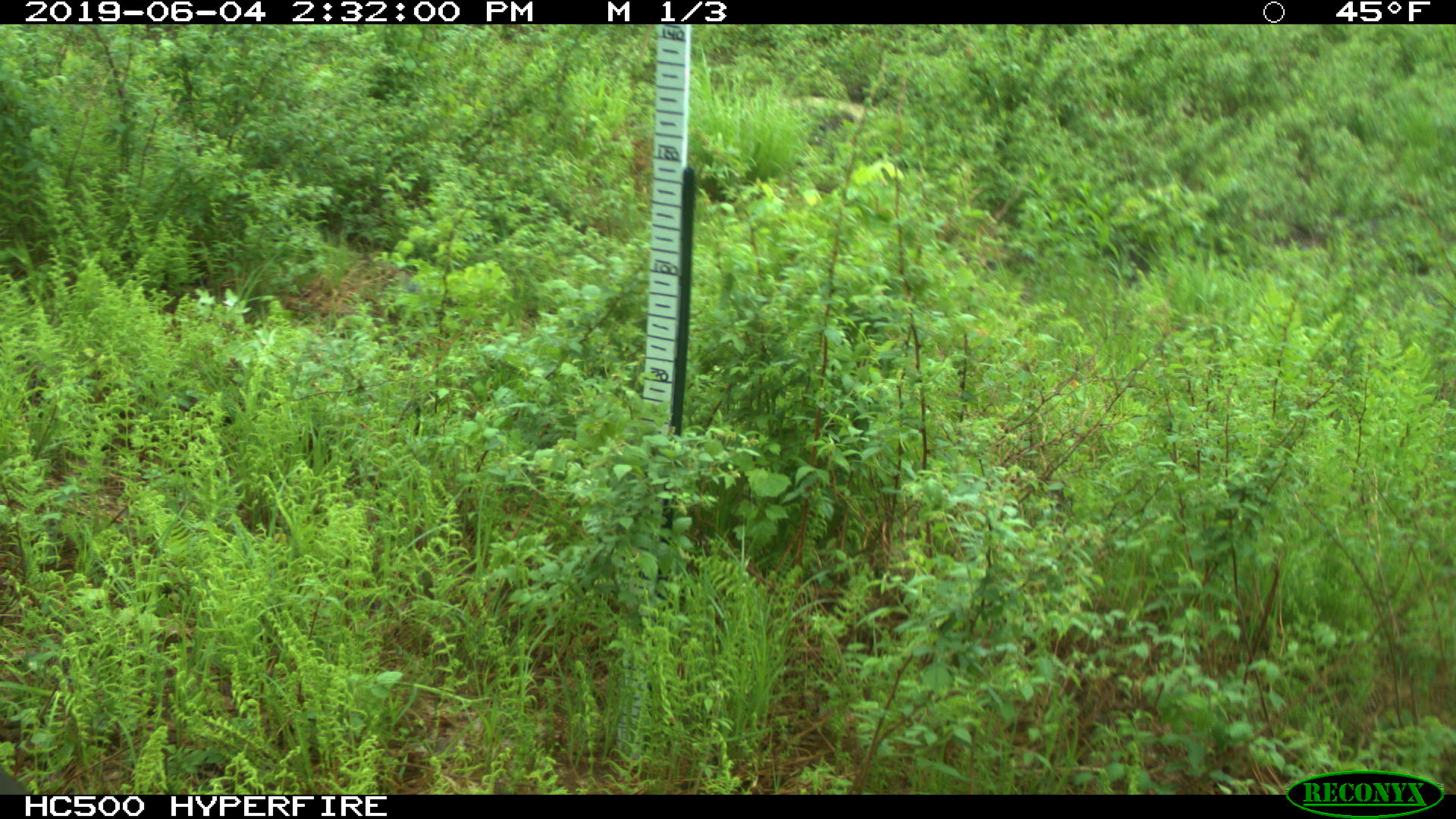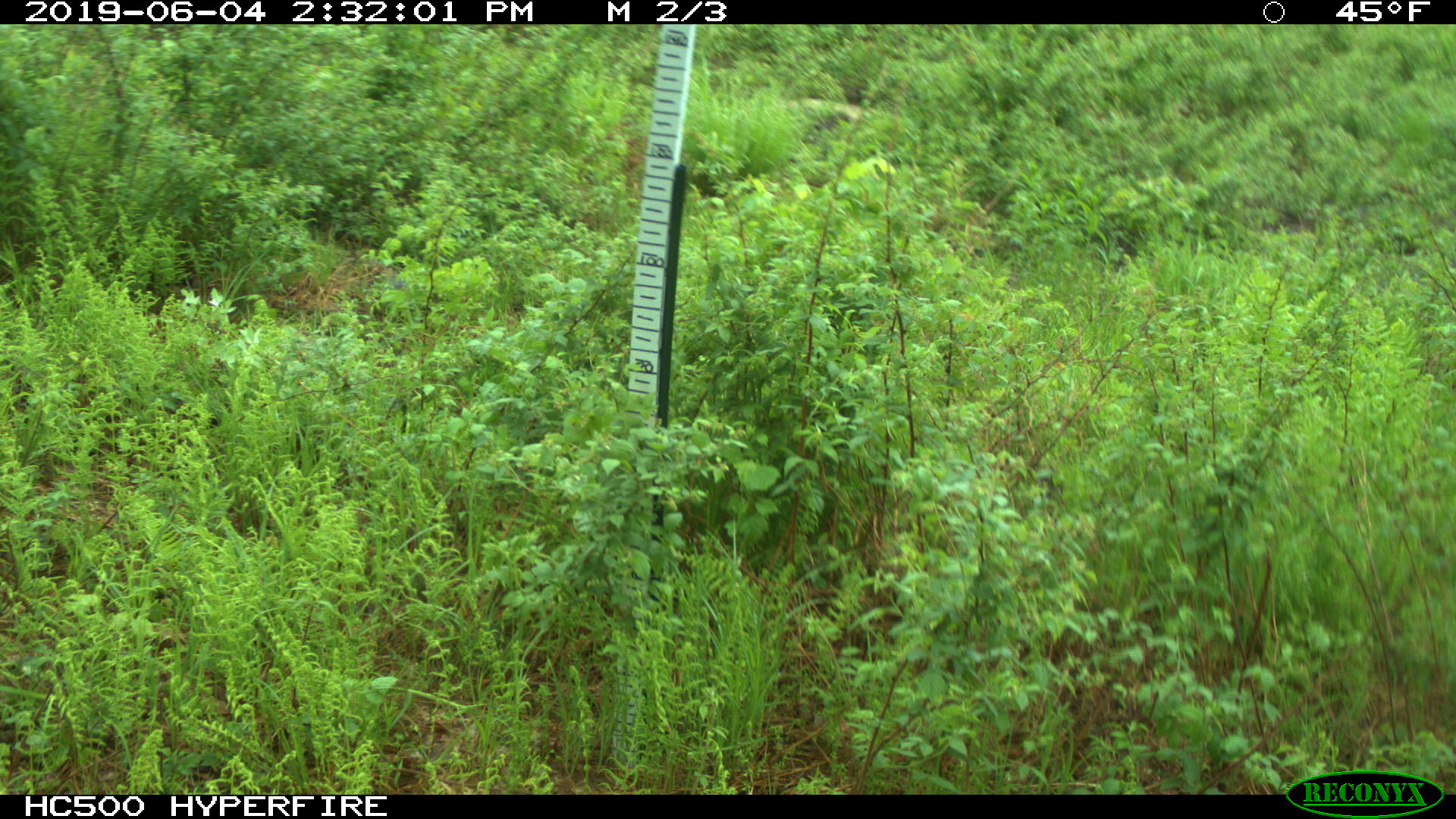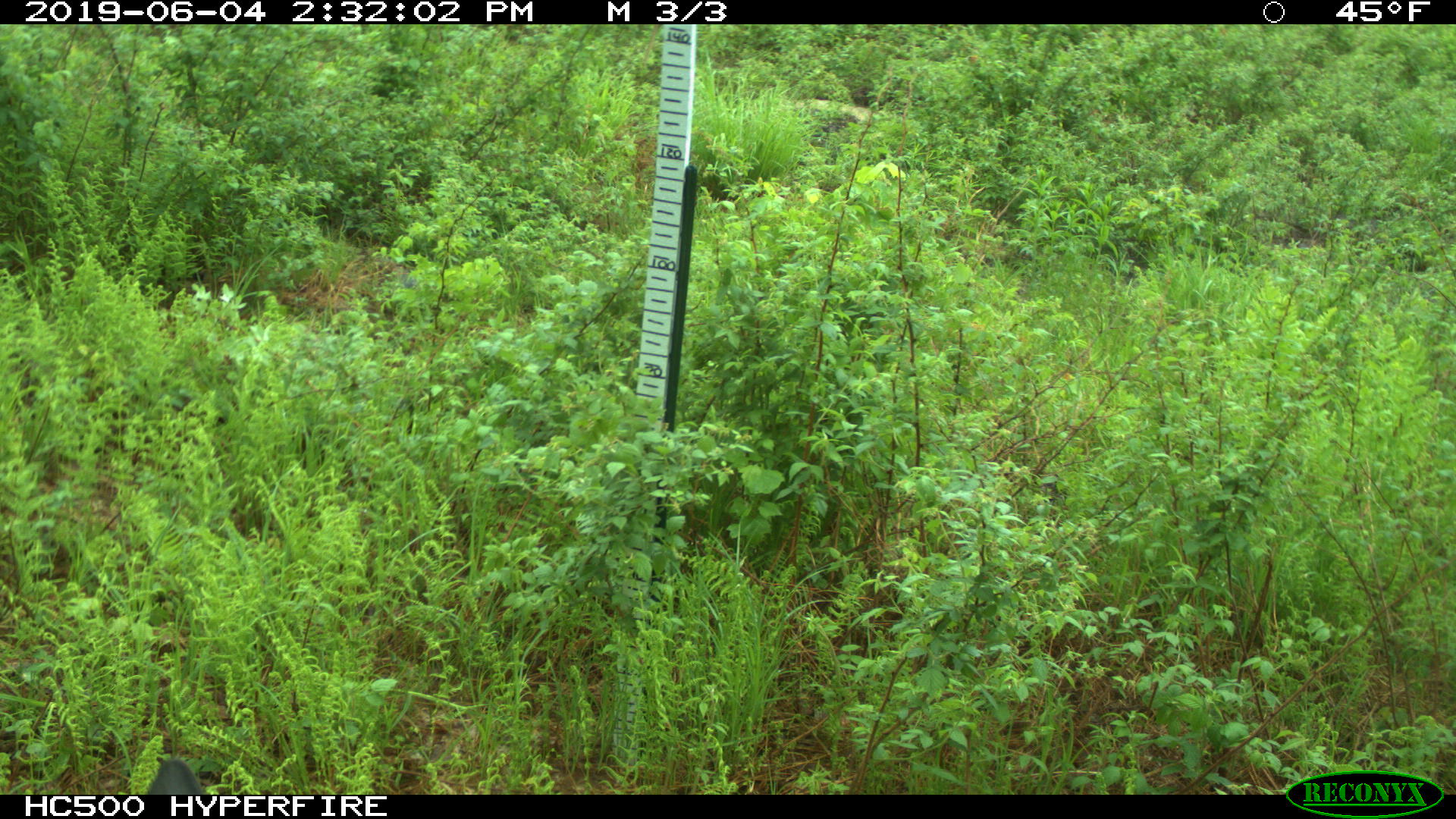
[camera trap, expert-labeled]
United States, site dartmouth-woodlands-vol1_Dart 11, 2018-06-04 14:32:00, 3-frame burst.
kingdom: Animalia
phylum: Chordata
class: Mammalia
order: Artiodactyla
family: Cervidae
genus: Alces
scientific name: Alces alces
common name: moose